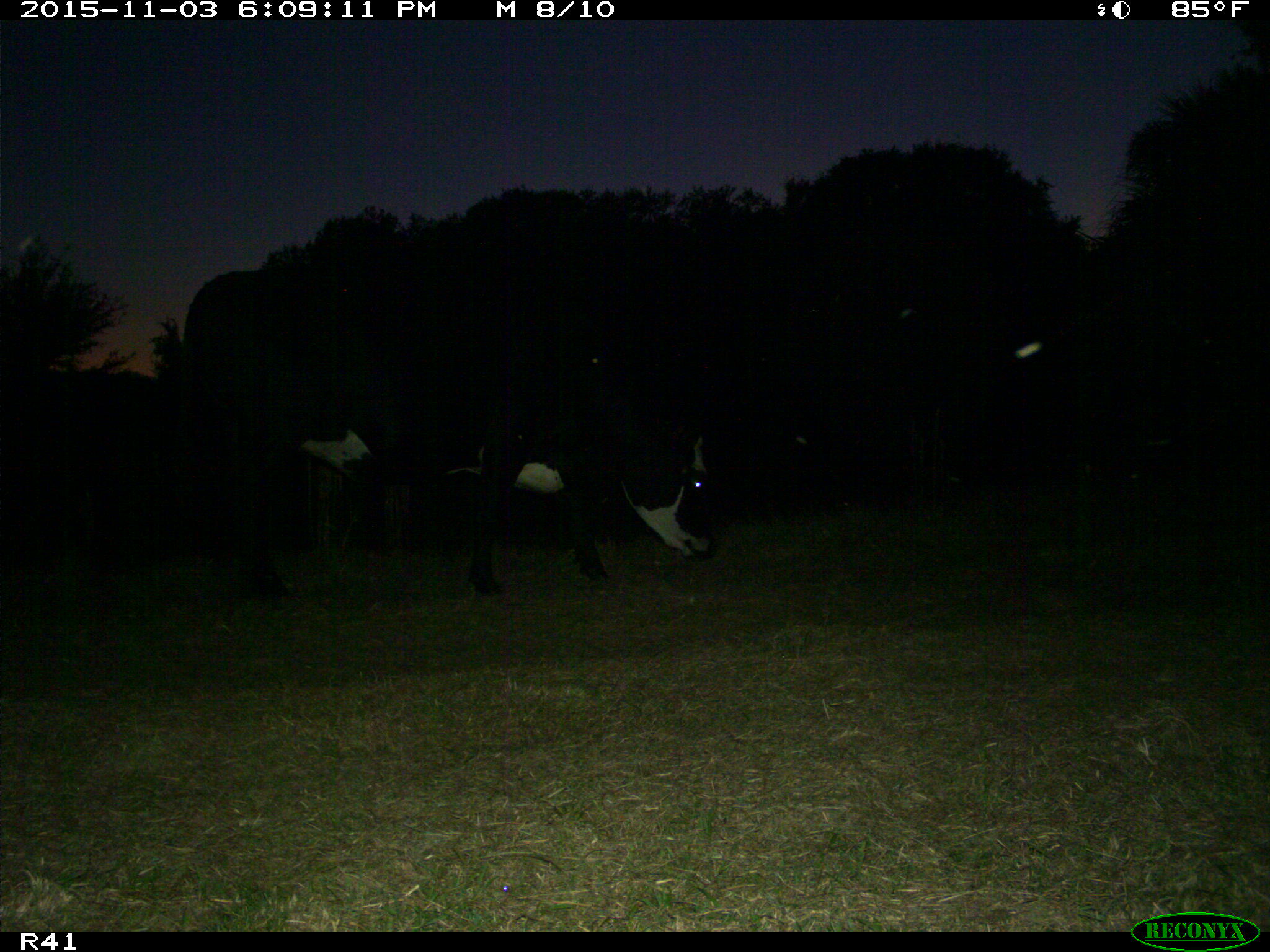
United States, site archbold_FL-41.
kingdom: Animalia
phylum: Chordata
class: Mammalia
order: Artiodactyla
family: Bovidae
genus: Bos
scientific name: Bos taurus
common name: domestic cow